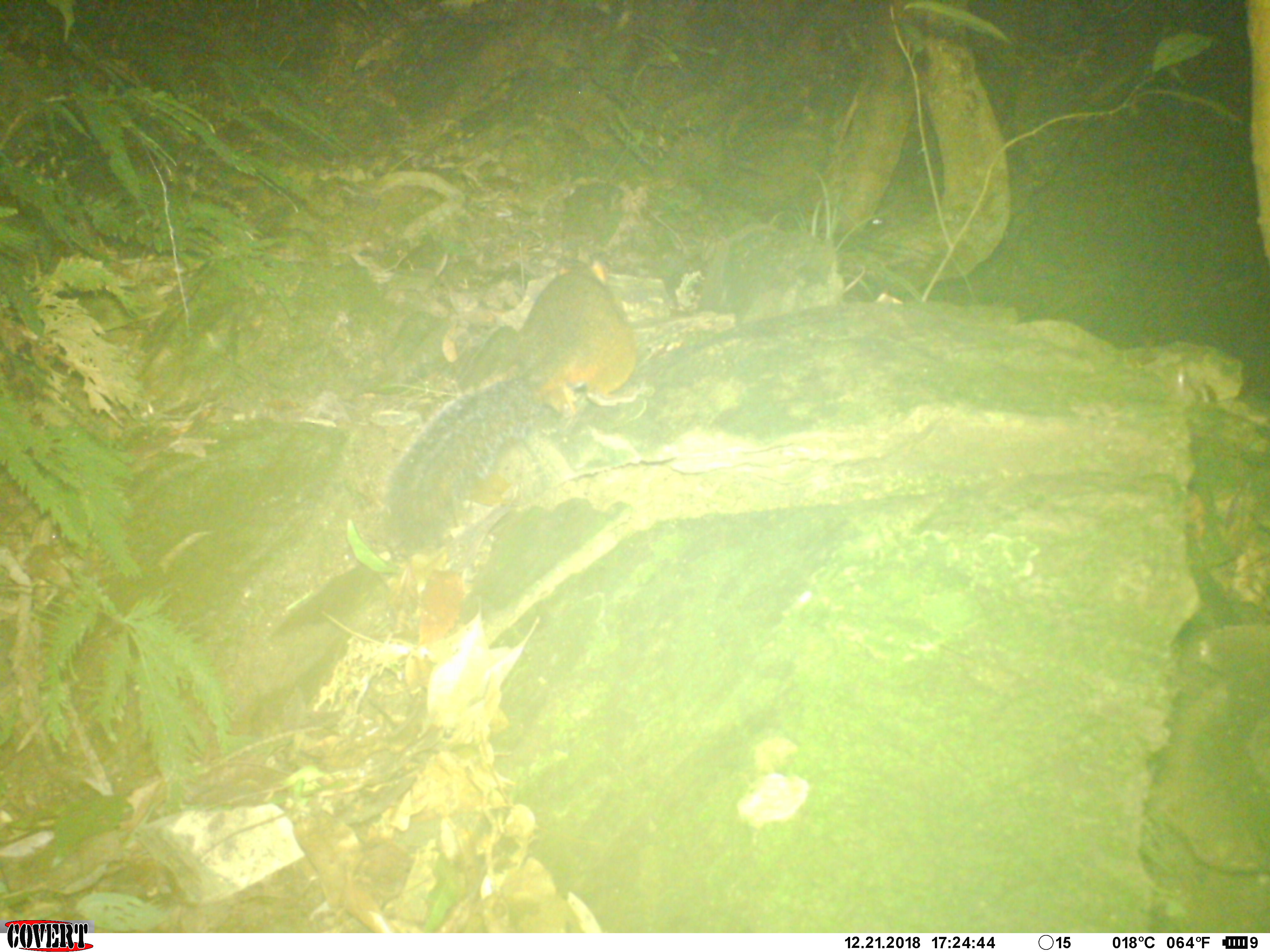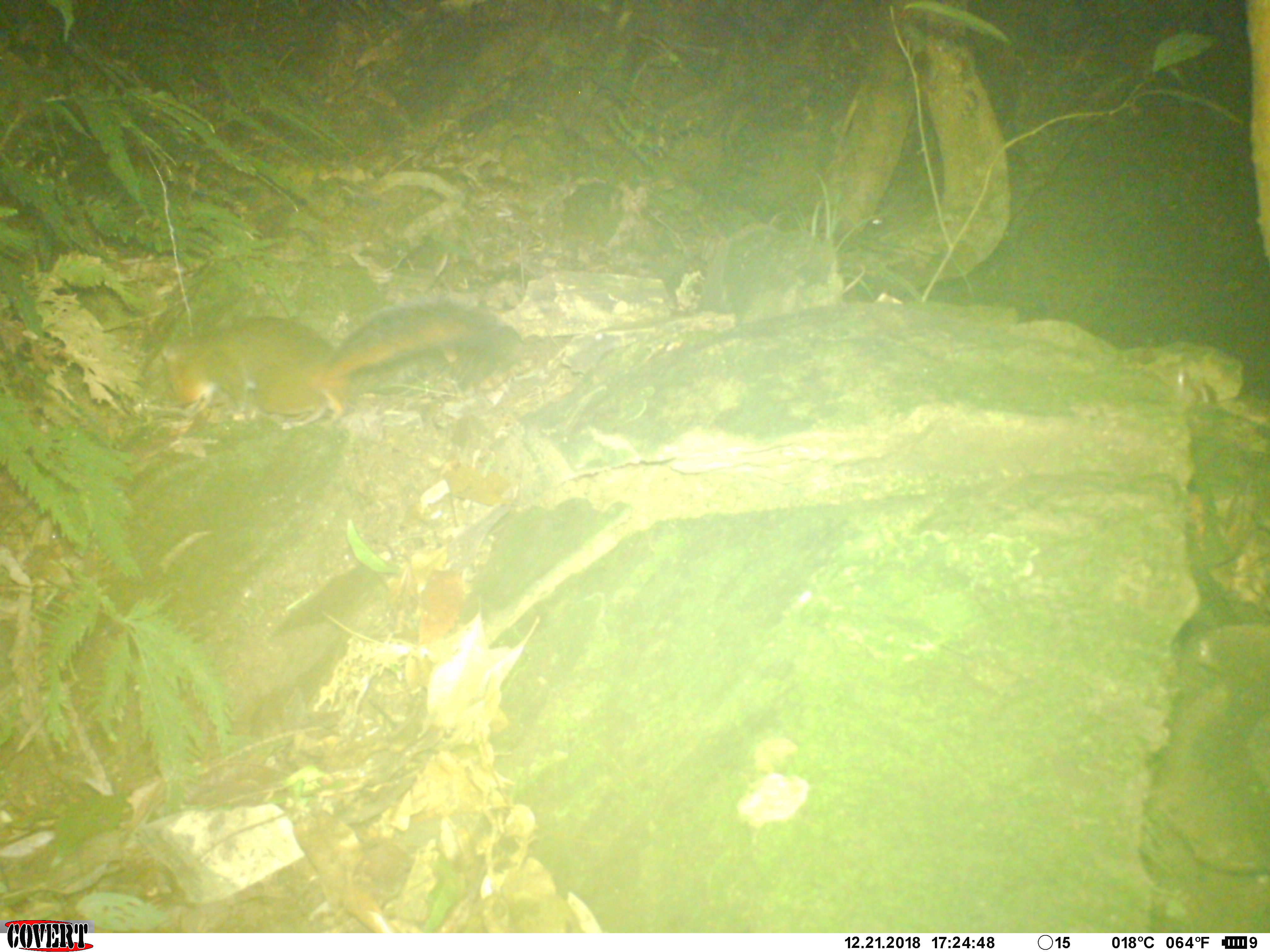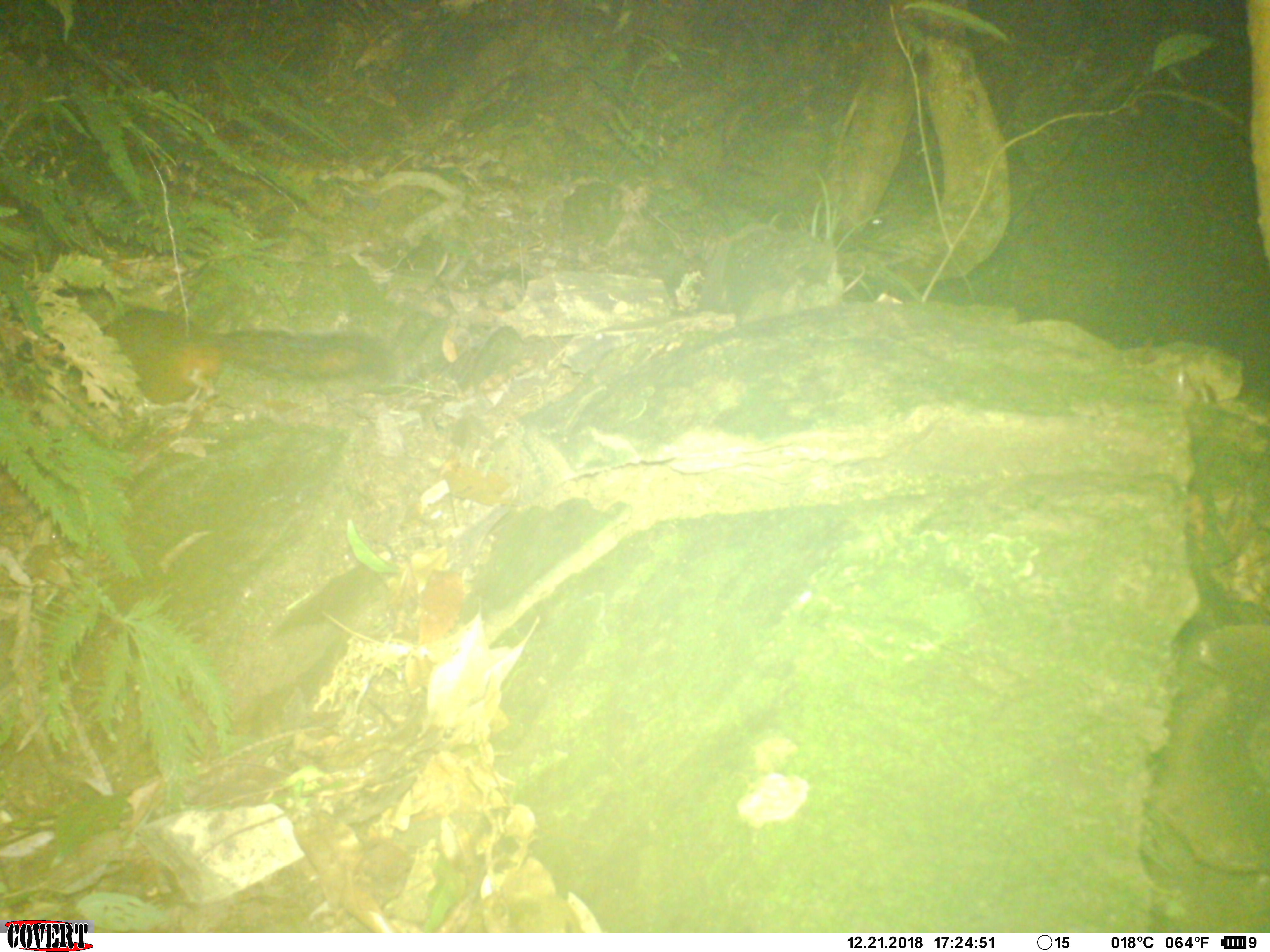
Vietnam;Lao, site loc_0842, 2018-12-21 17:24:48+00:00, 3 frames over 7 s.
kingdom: Animalia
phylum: Chordata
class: Mammalia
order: Rodentia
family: Sciuridae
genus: Dremomys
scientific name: Dremomys rufigenis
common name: red-cheeked squirrel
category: red cheeked squirrel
Red cheeked squirrel (red-cheeked squirrel) (Dremomys rufigenis). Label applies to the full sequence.